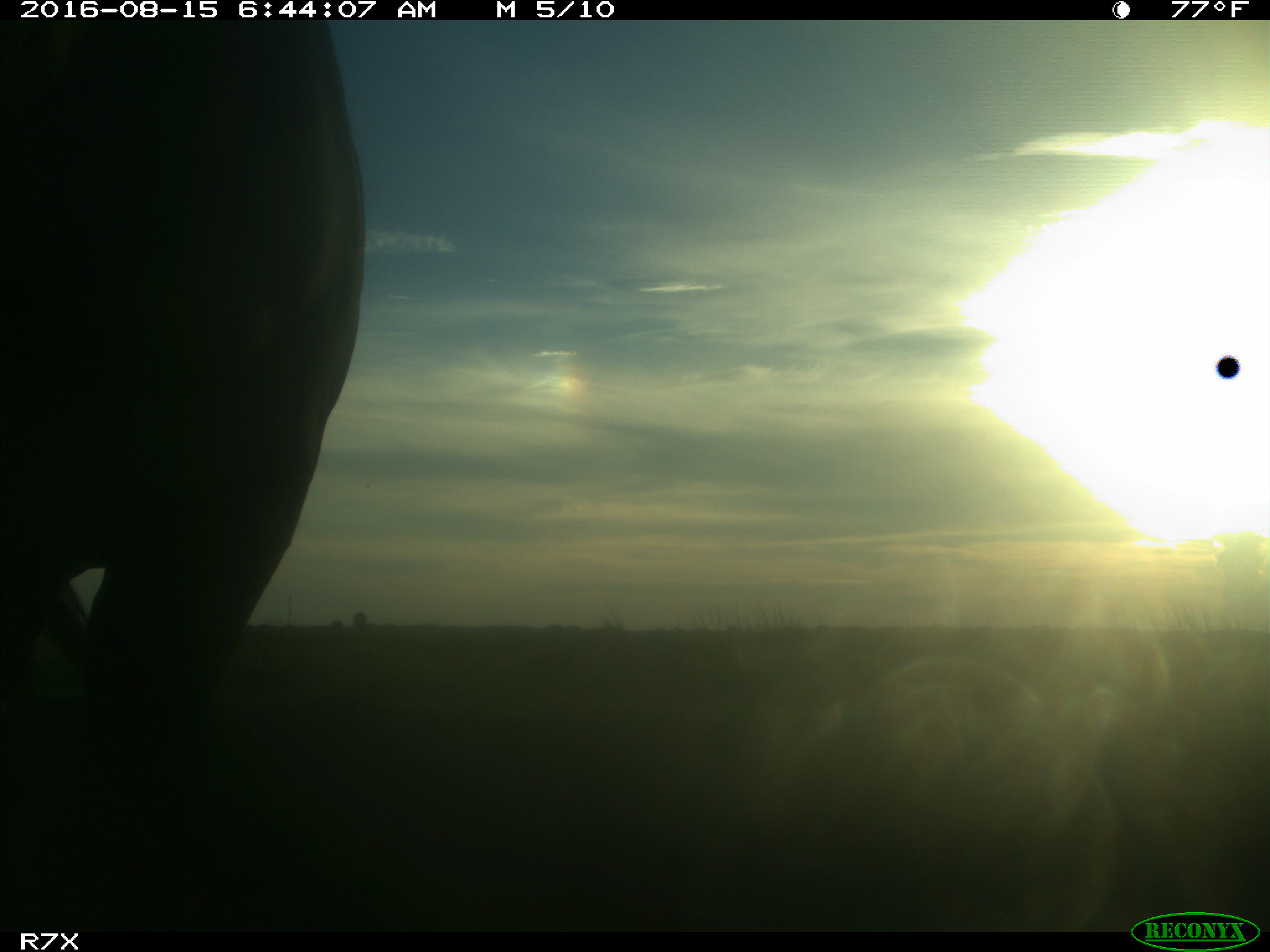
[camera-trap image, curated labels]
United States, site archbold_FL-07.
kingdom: Animalia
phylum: Chordata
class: Mammalia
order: Artiodactyla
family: Bovidae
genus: Bos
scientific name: Bos taurus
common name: domestic cow